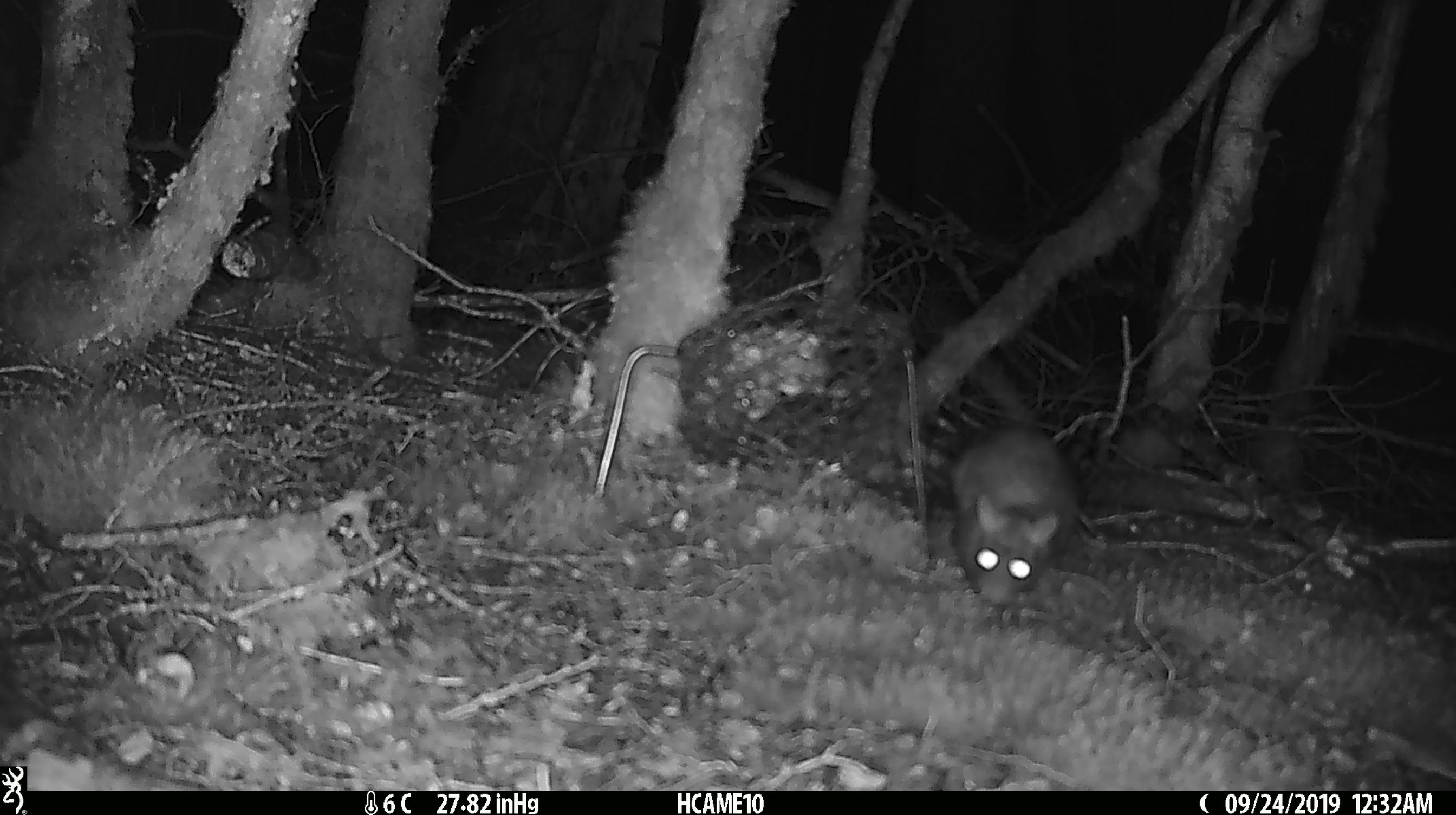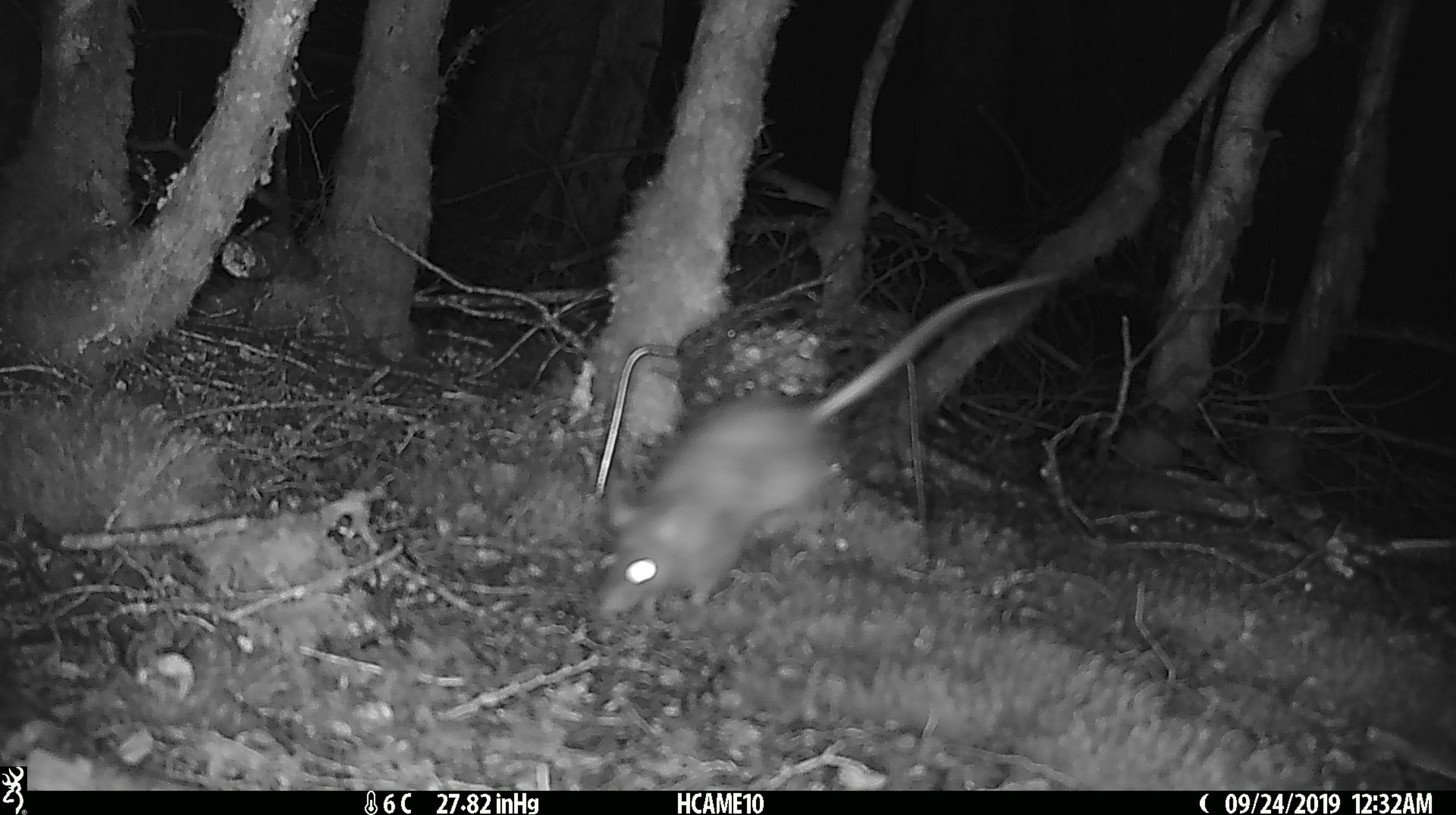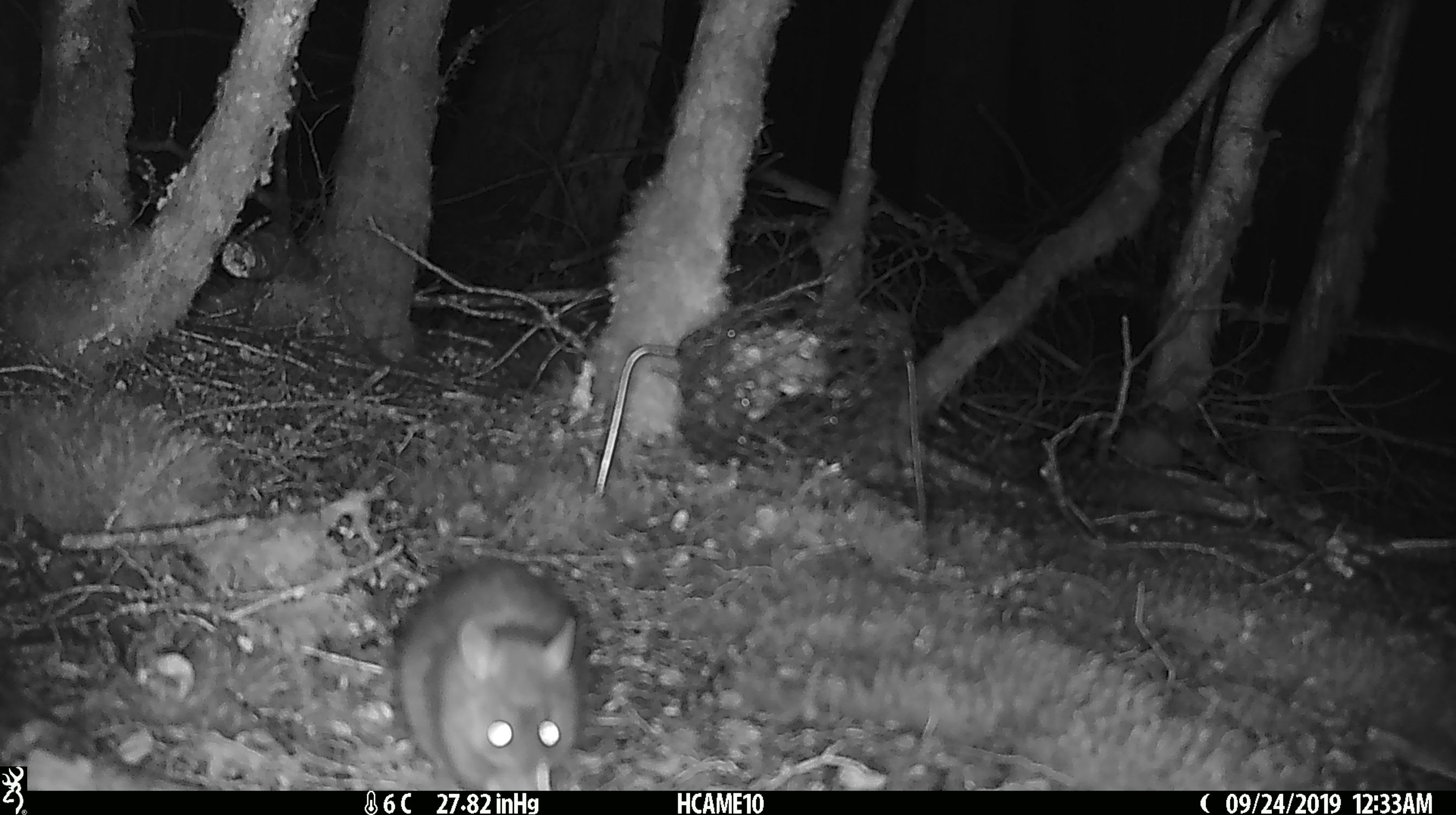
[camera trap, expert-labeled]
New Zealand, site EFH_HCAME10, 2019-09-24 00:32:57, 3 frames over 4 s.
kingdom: Animalia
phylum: Chordata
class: Mammalia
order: Rodentia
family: Muridae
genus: Rattus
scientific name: Rattus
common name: rat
Rat (Rattus).